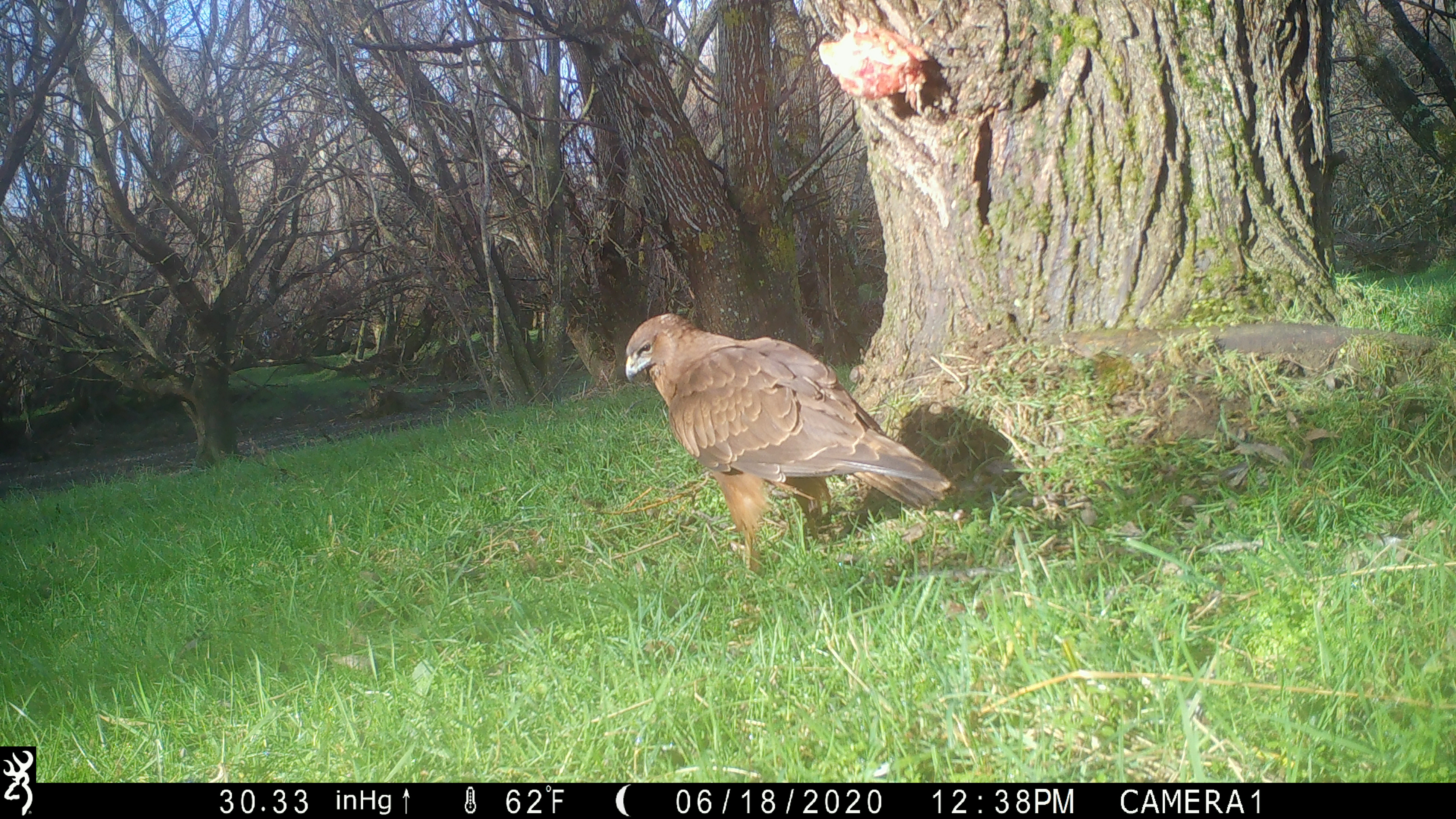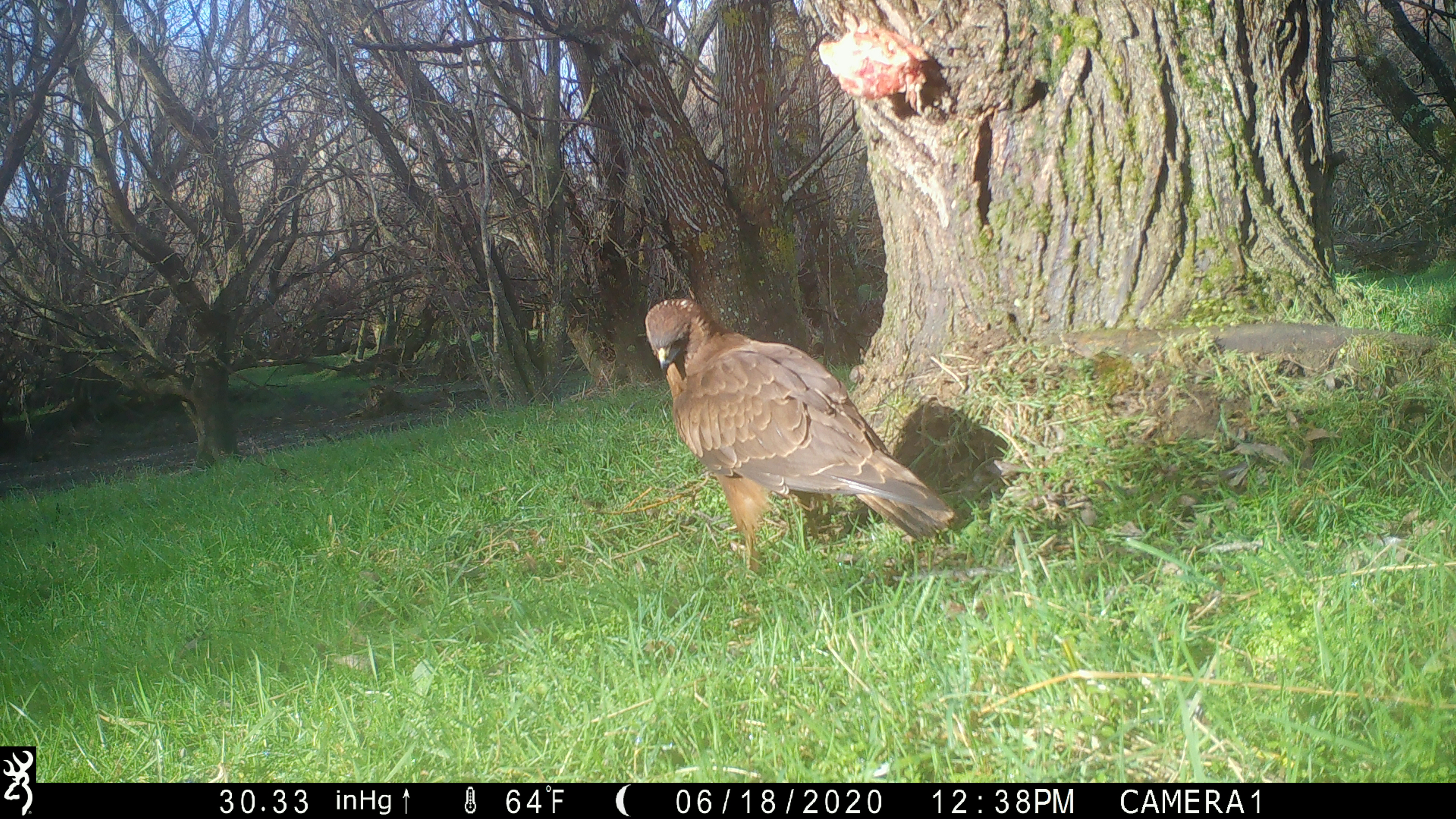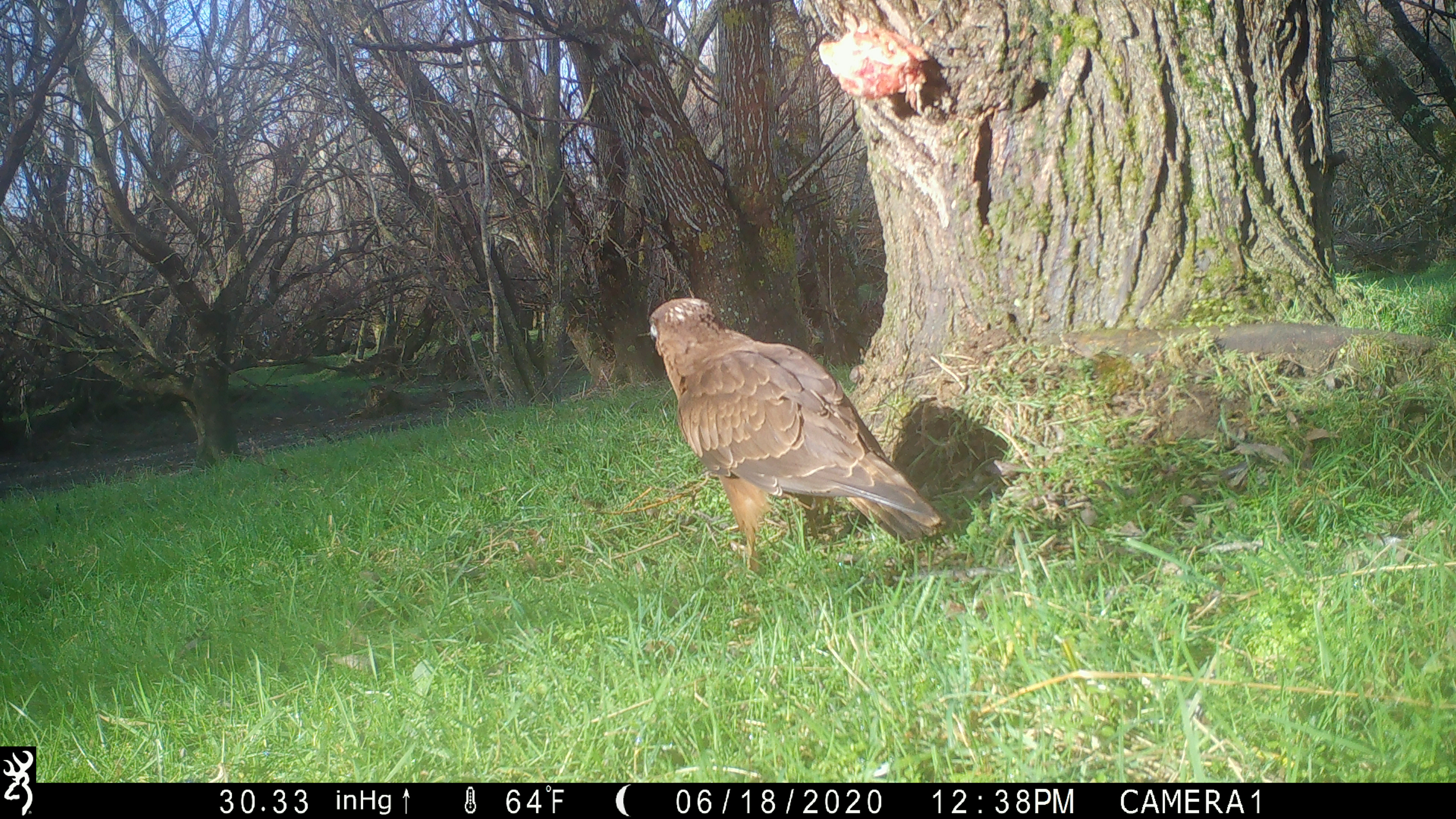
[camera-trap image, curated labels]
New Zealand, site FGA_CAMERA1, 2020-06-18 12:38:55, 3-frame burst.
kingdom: Animalia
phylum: Chordata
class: Aves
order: Accipitriformes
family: Accipitridae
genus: Circus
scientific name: Circus approximans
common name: swamp harrier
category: harrier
Harrier (swamp harrier) (Circus approximans).